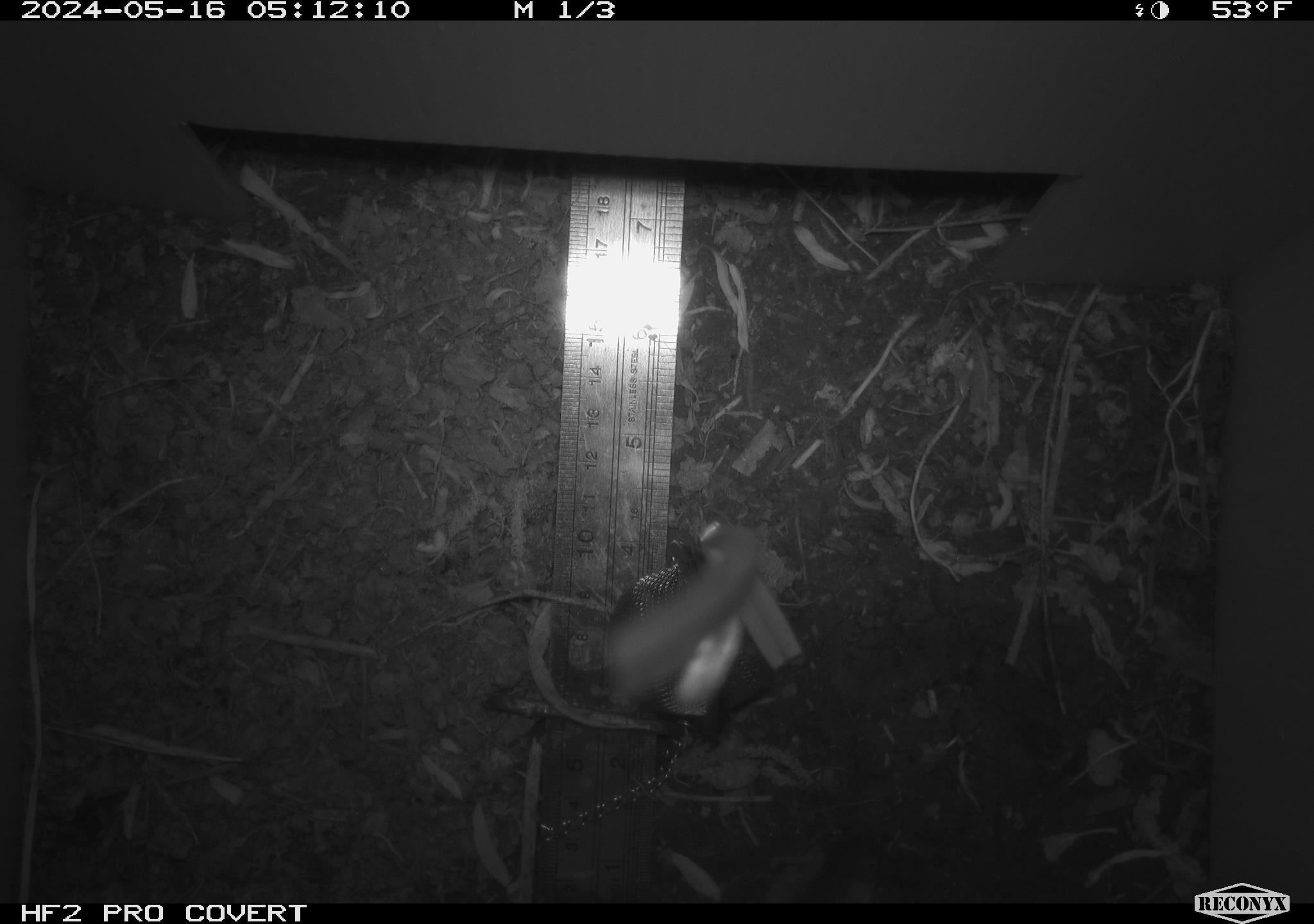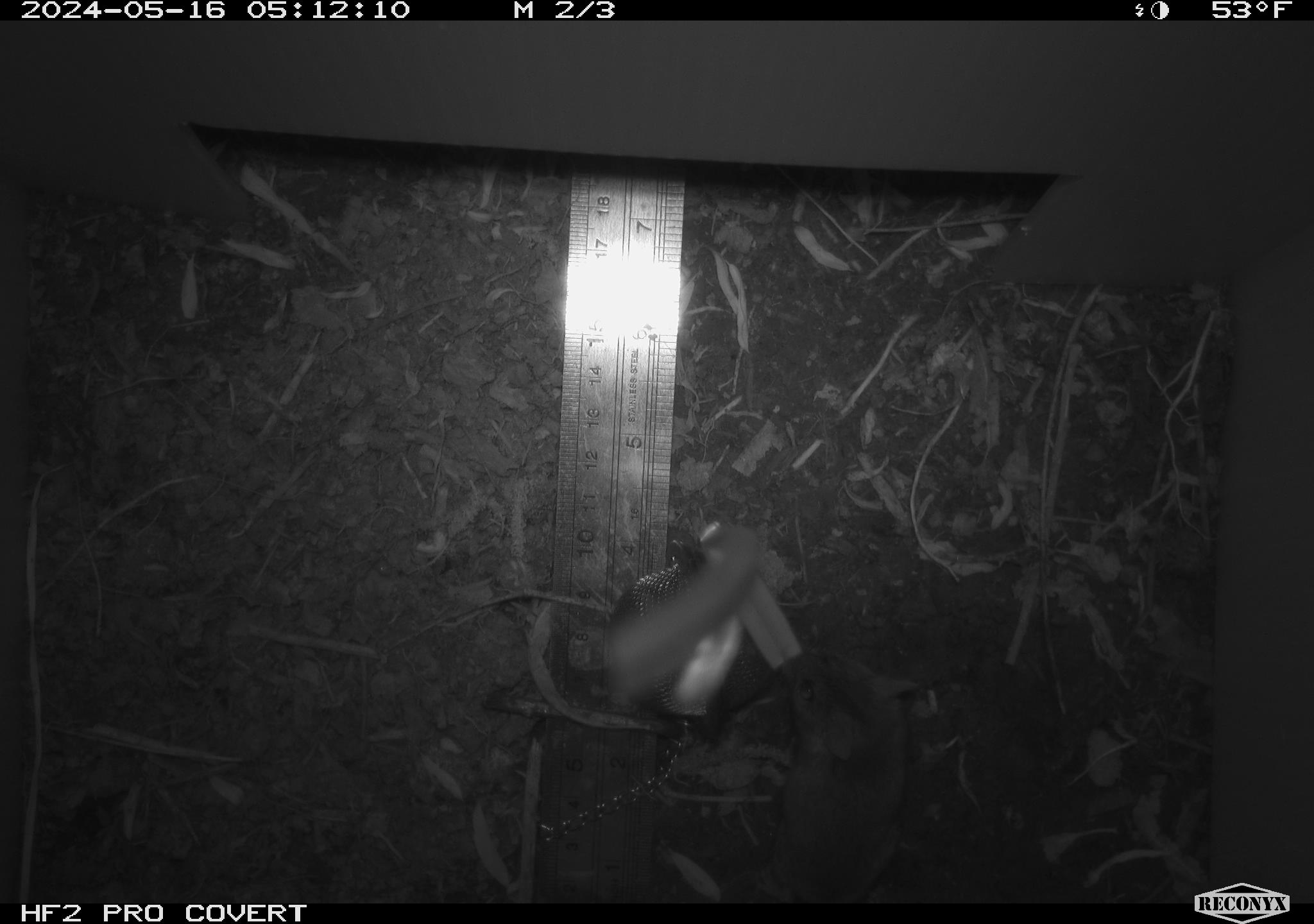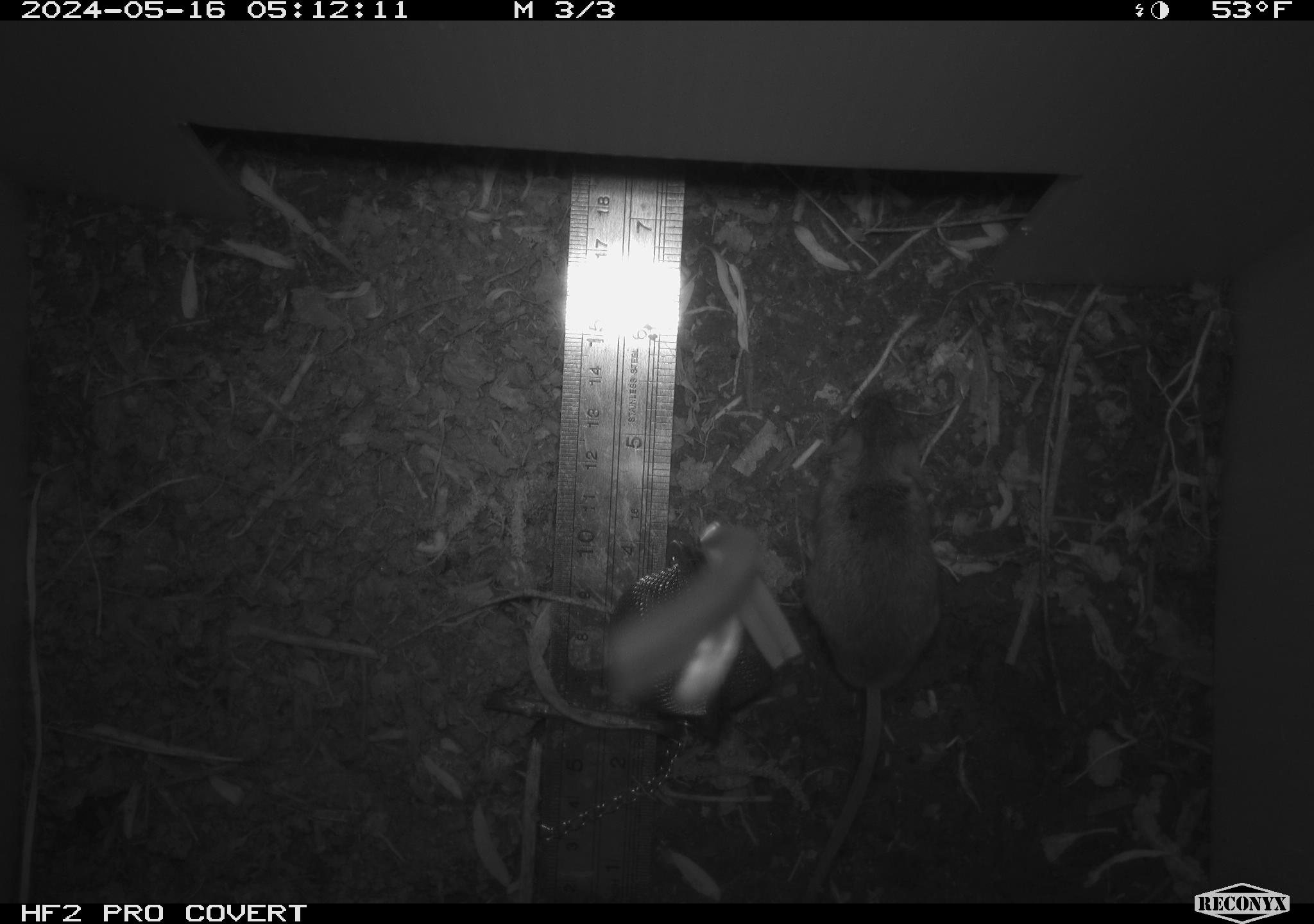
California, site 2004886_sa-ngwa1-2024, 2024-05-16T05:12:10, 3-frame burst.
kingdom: Animalia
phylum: Chordata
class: Mammalia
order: Rodentia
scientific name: Rodentia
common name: mouse species